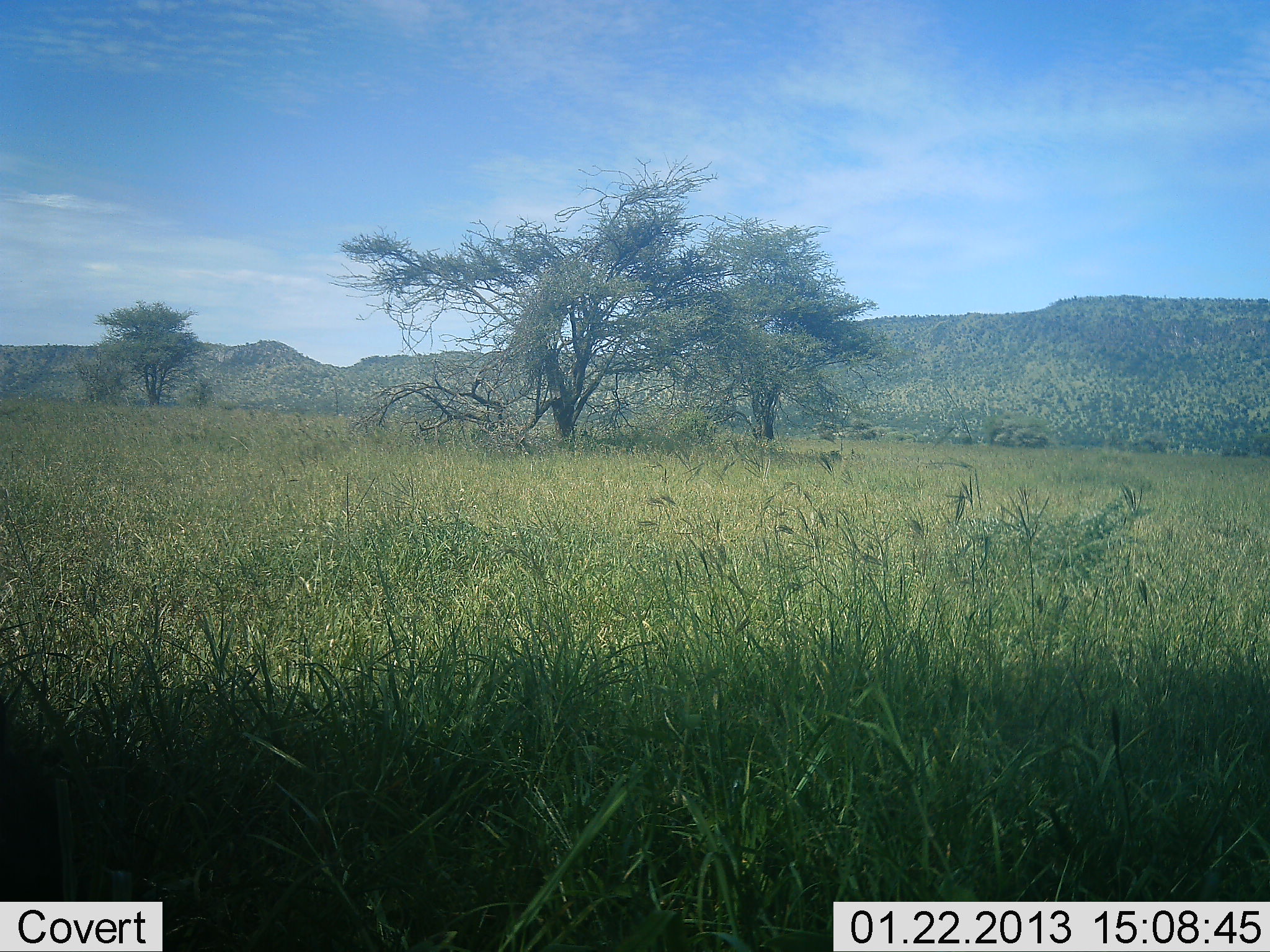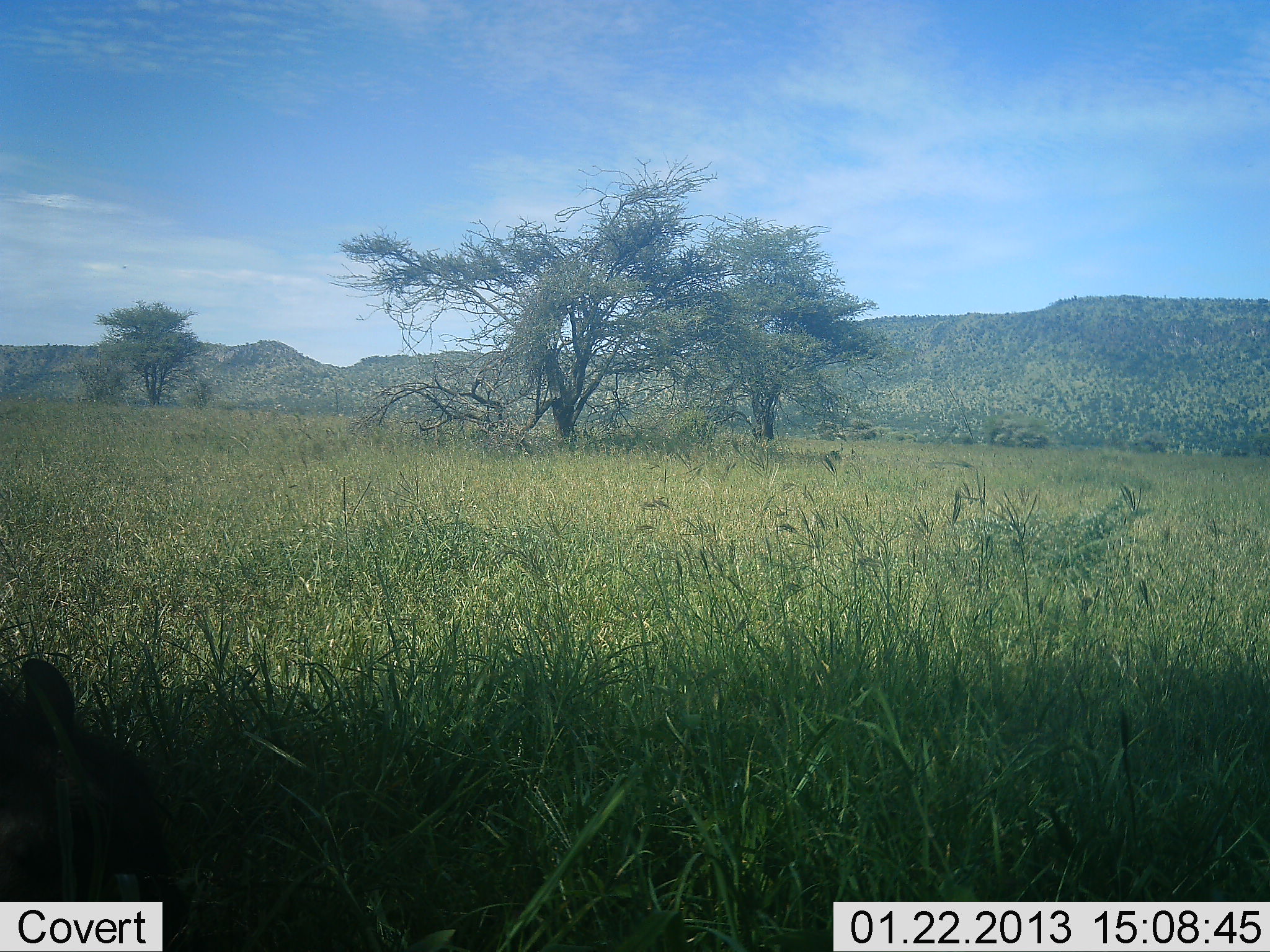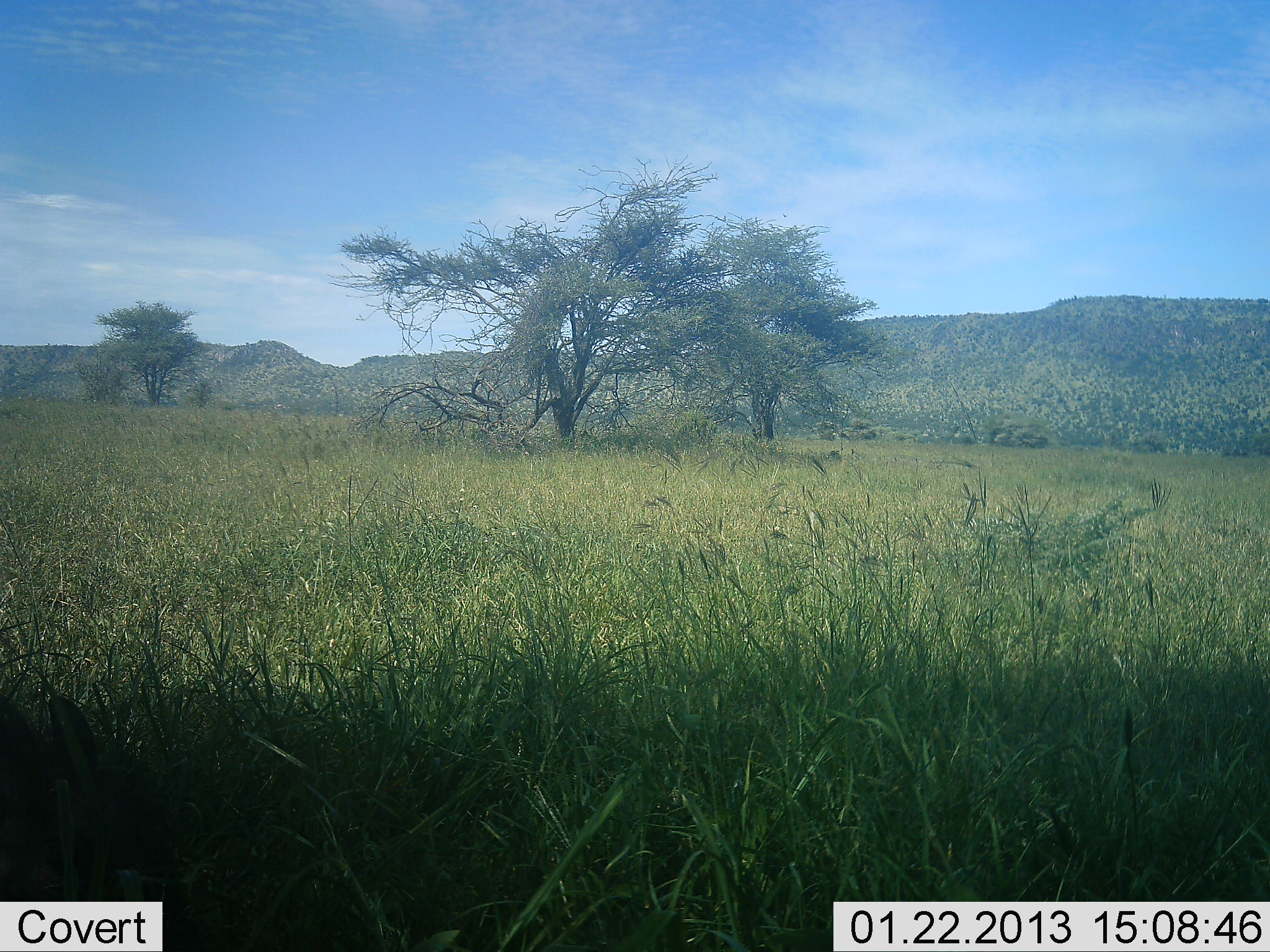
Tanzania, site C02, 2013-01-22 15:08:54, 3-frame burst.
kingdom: Animalia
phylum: Chordata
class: Mammalia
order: Lagomorpha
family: Leporidae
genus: Lepus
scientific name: Lepus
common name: hare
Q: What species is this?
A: Hare (Lepus).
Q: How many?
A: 1.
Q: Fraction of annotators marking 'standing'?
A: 20%.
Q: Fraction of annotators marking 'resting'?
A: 20%.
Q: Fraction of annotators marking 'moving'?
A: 20%.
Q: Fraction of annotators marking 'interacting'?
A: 0%.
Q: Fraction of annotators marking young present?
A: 0%.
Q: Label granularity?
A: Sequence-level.